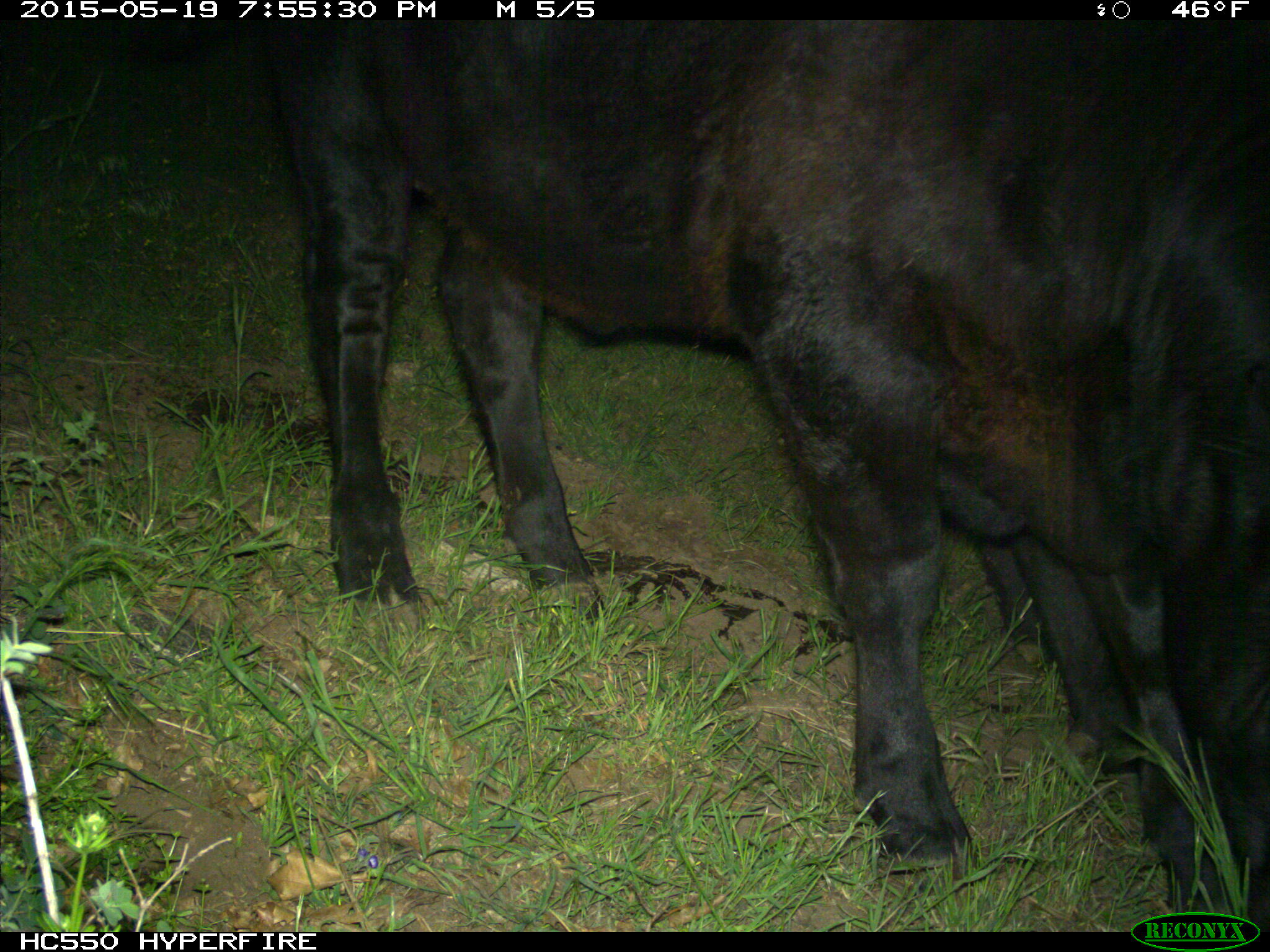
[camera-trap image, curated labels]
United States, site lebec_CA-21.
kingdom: Animalia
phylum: Chordata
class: Mammalia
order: Artiodactyla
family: Bovidae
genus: Bos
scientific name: Bos taurus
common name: domestic cow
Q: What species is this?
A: Bos taurus (domestic cow).